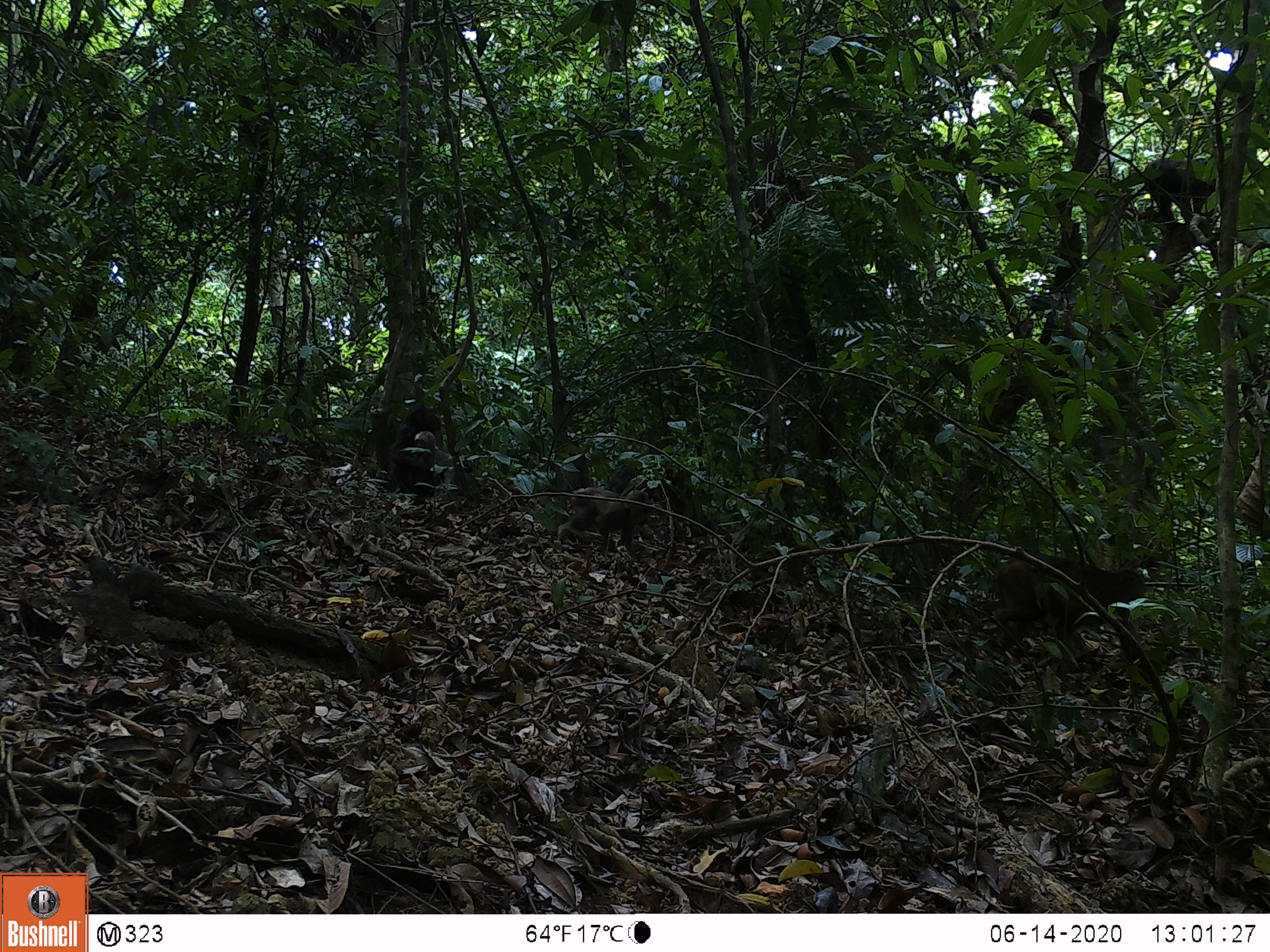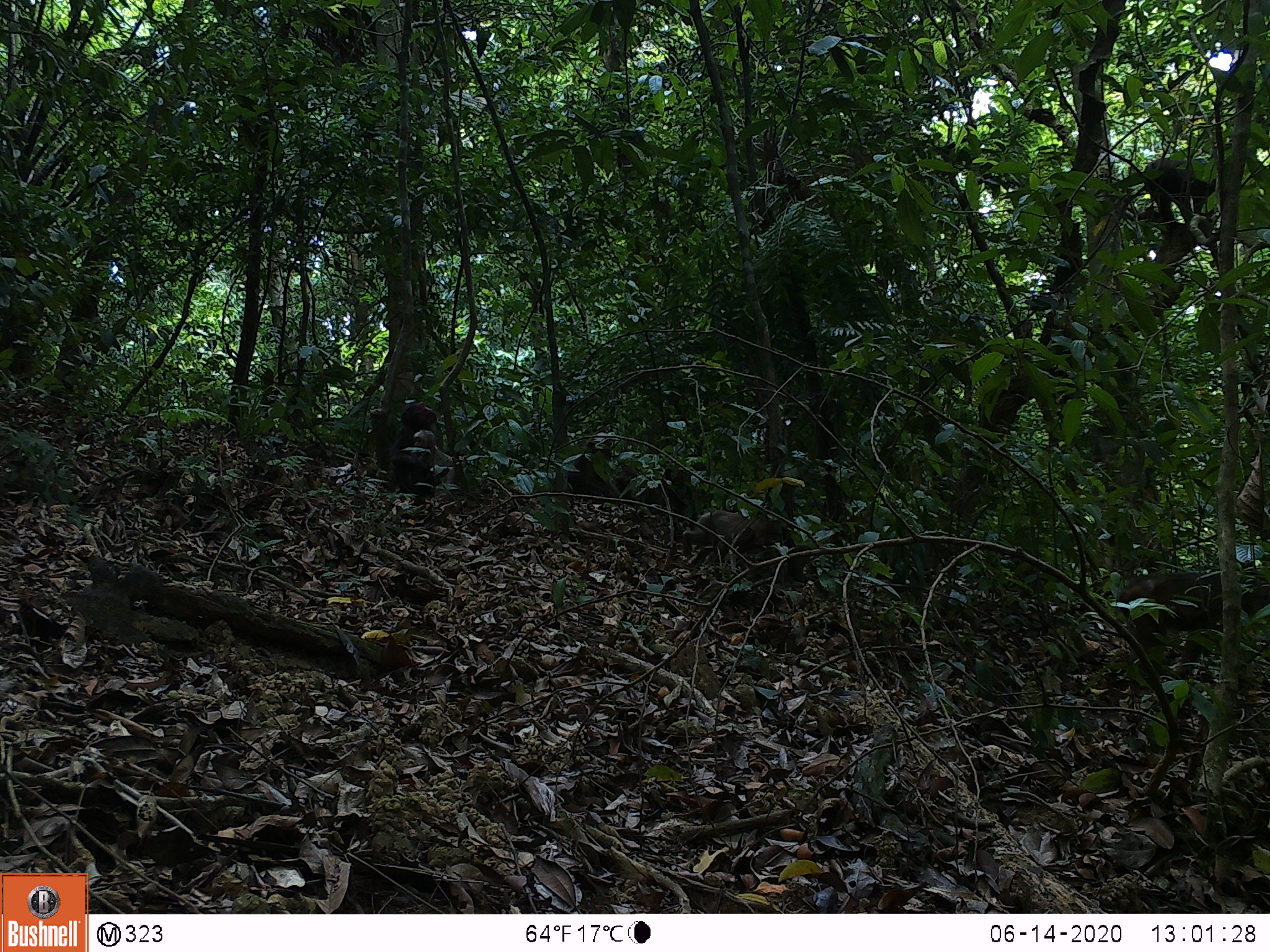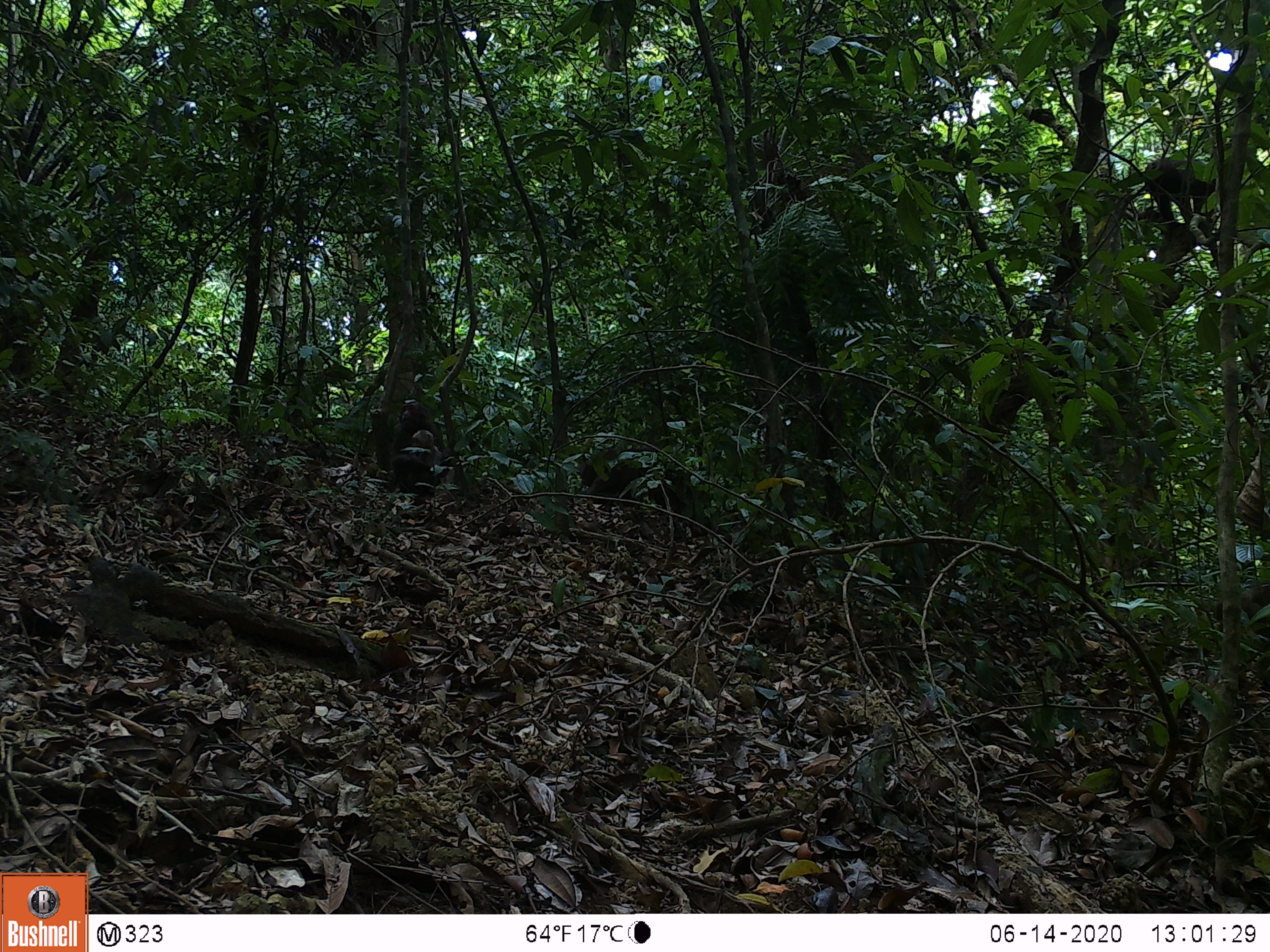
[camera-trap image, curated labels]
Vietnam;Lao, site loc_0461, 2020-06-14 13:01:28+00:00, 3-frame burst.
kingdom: Animalia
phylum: Chordata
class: Mammalia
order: Primates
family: Cercopithecidae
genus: Macaca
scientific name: Macaca arctoides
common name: stump-tailed macaque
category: stump tailed macaque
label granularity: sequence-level